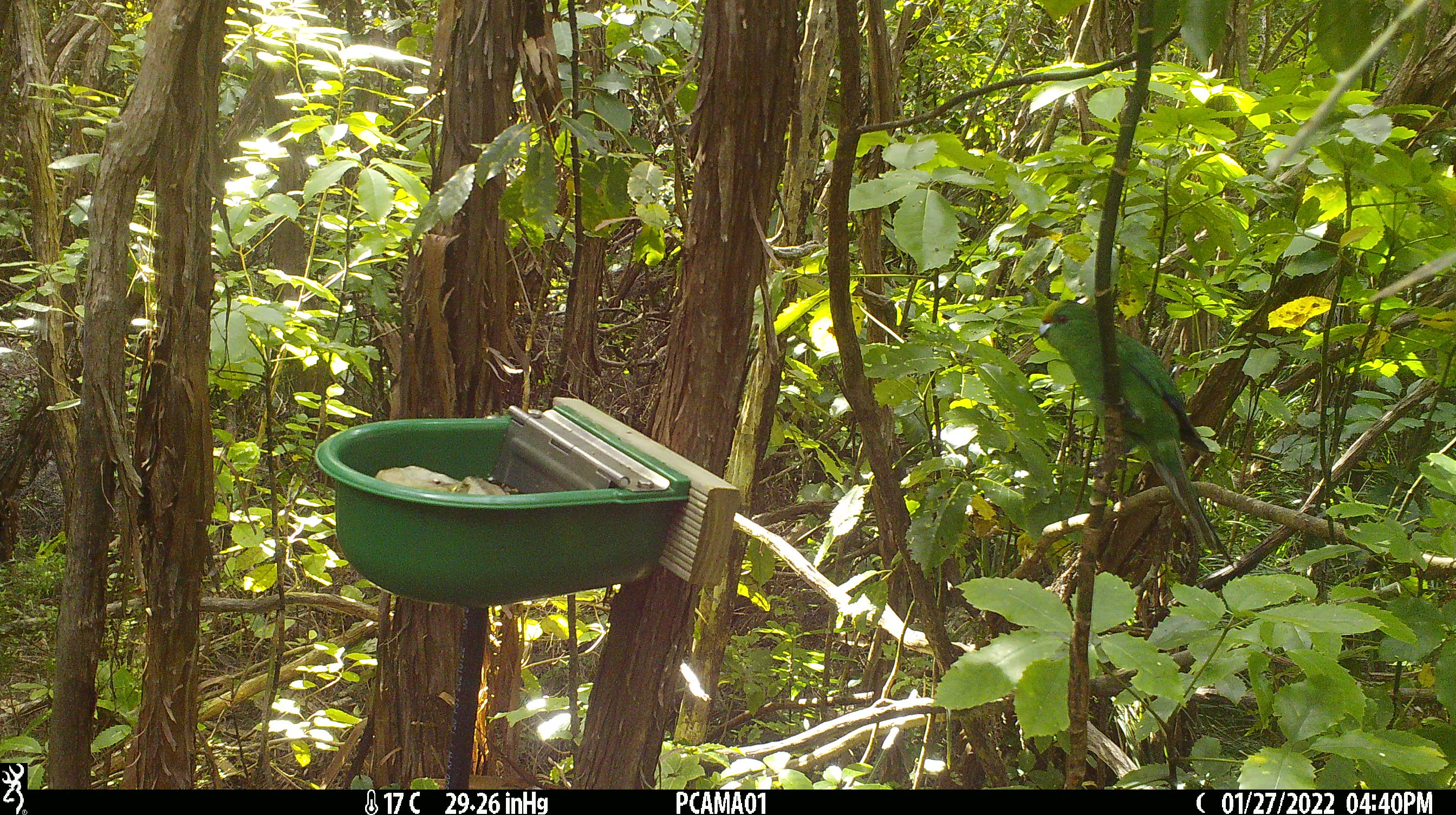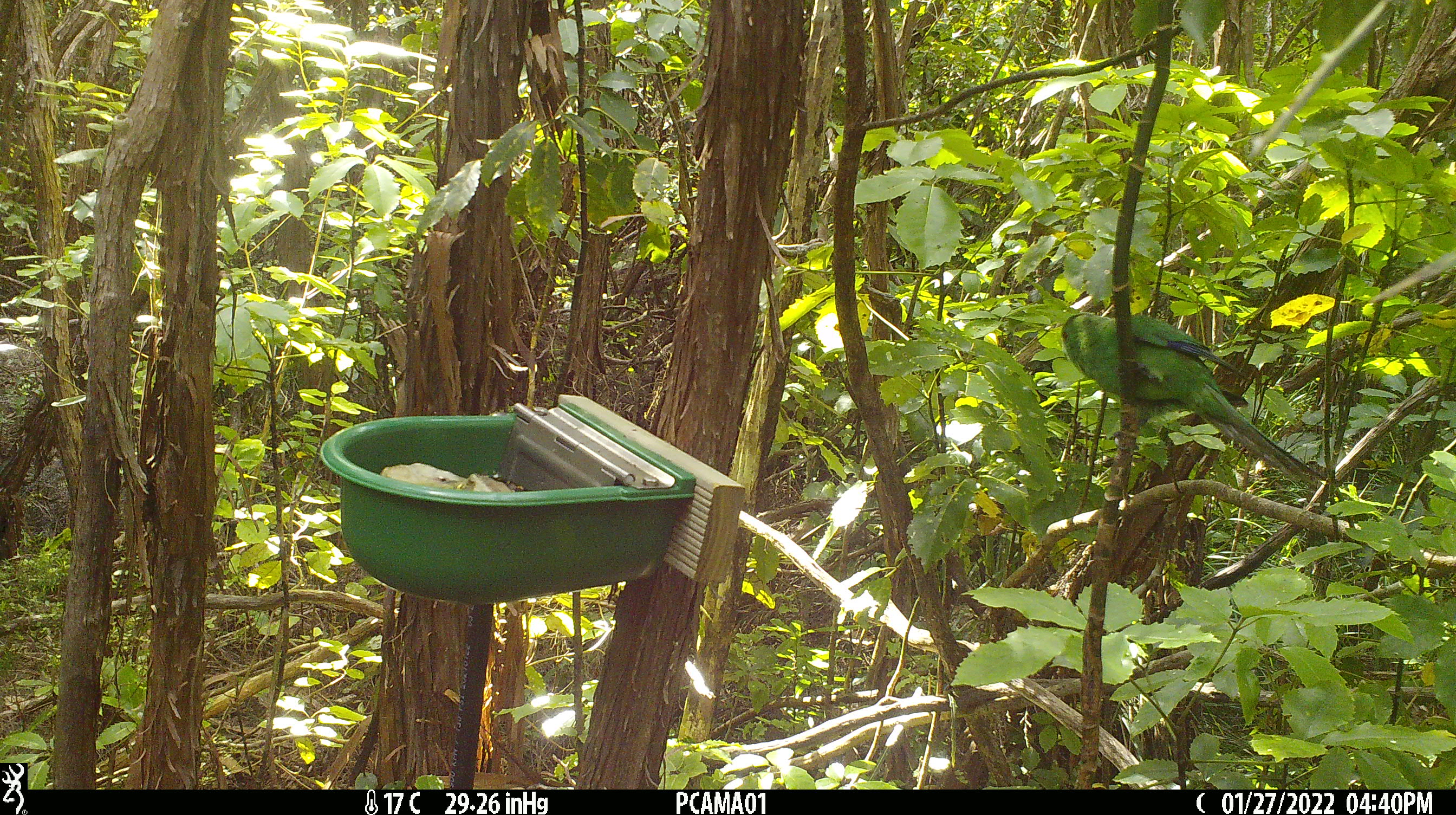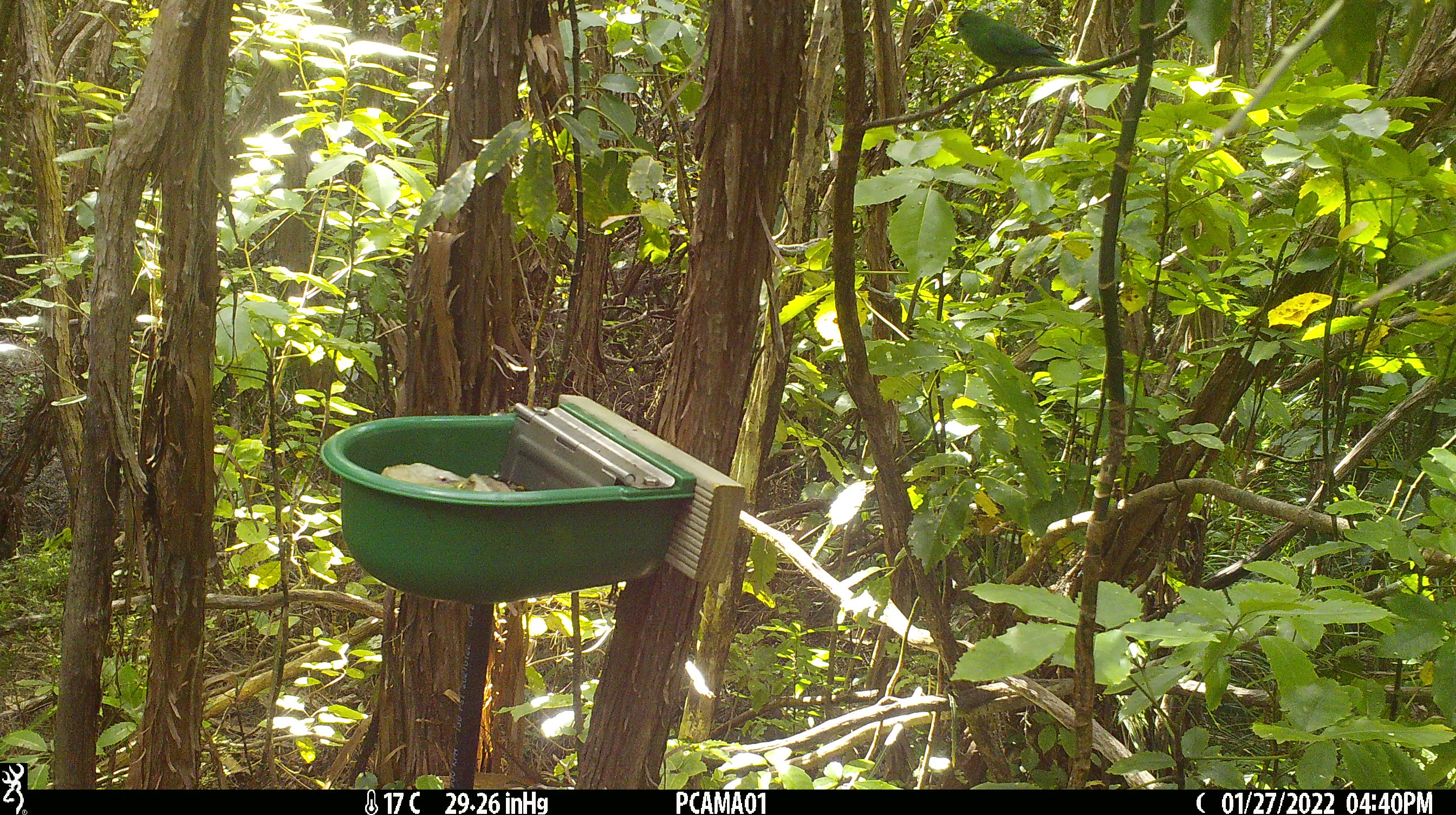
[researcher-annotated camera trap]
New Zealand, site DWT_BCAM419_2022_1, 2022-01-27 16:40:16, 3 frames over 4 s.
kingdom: Animalia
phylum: Chordata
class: Aves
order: Psittaciformes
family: Psittaculidae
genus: Cyanoramphus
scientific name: Cyanoramphus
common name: parakeet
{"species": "parakeet (Cyanoramphus)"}